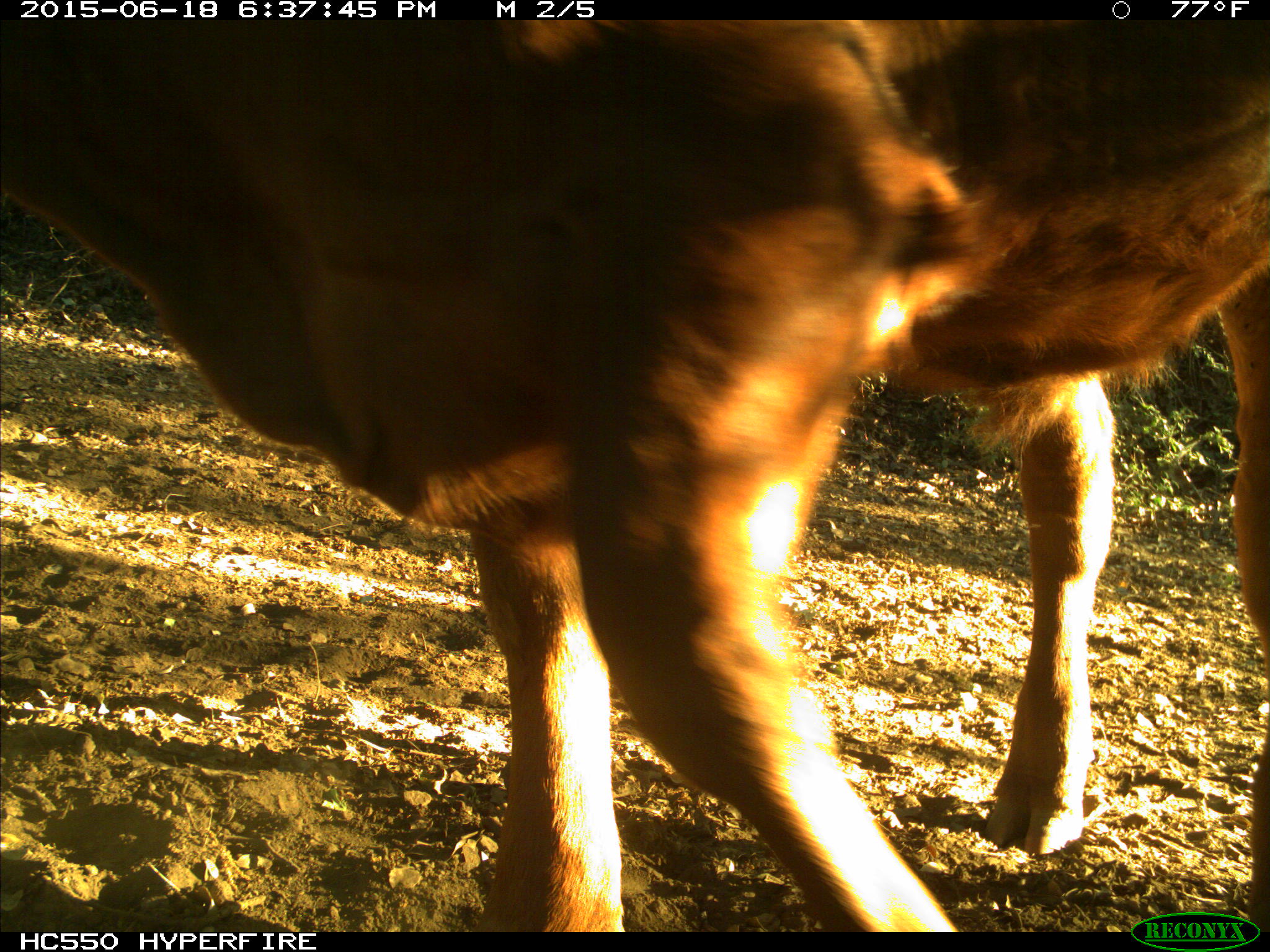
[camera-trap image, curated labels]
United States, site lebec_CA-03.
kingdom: Animalia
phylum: Chordata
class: Mammalia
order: Artiodactyla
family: Bovidae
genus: Bos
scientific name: Bos taurus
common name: domestic cow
Bos taurus (domestic cow).